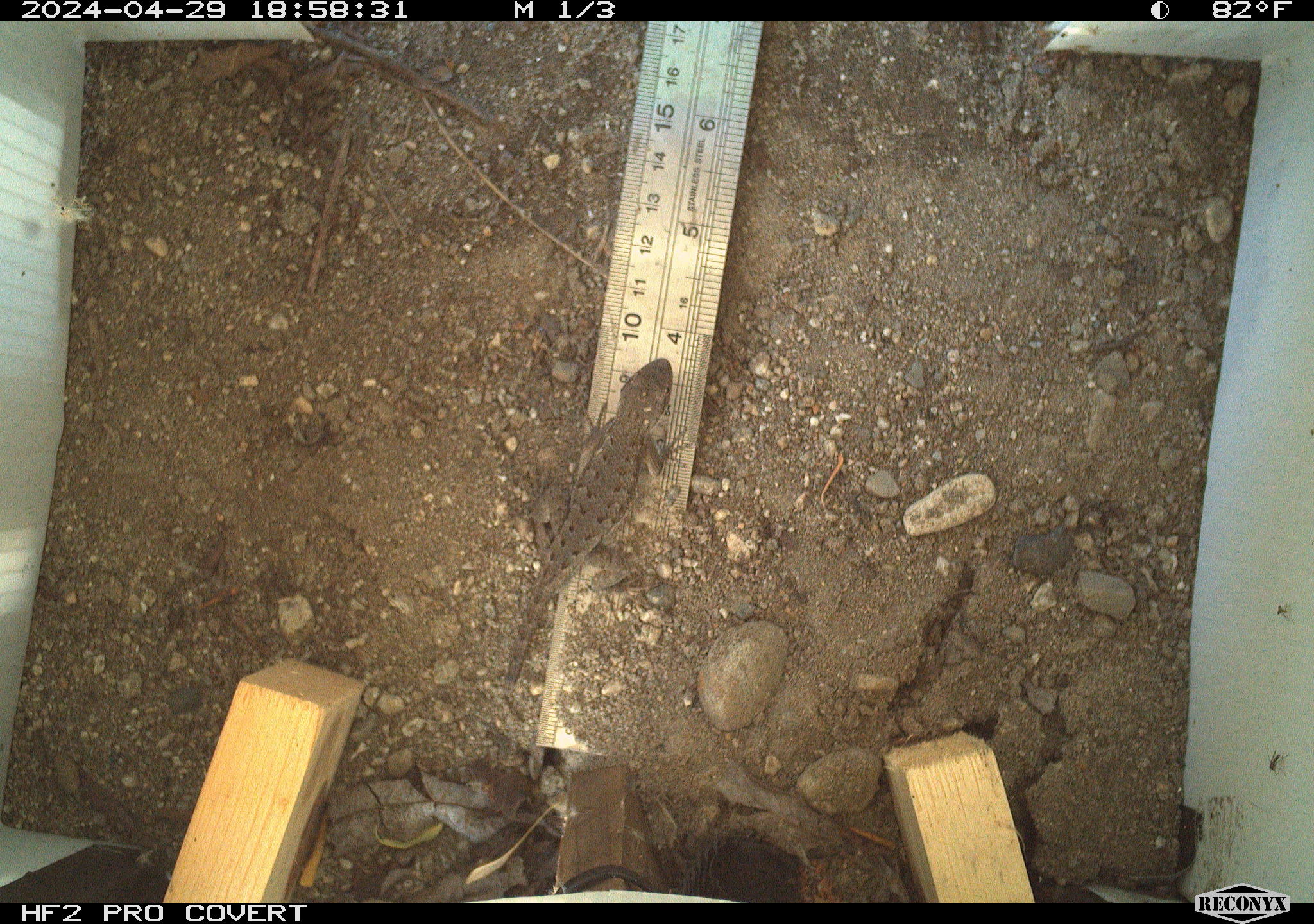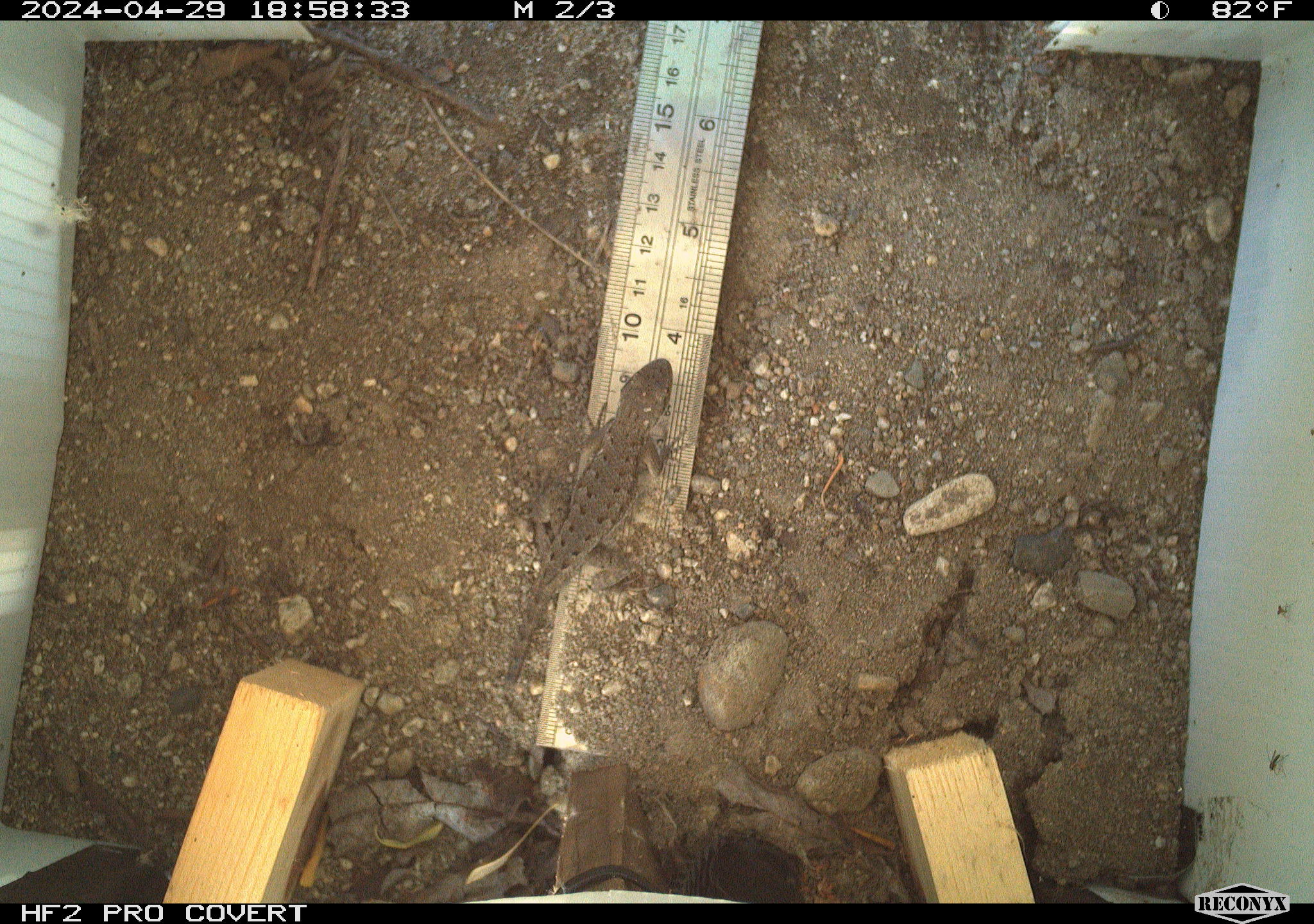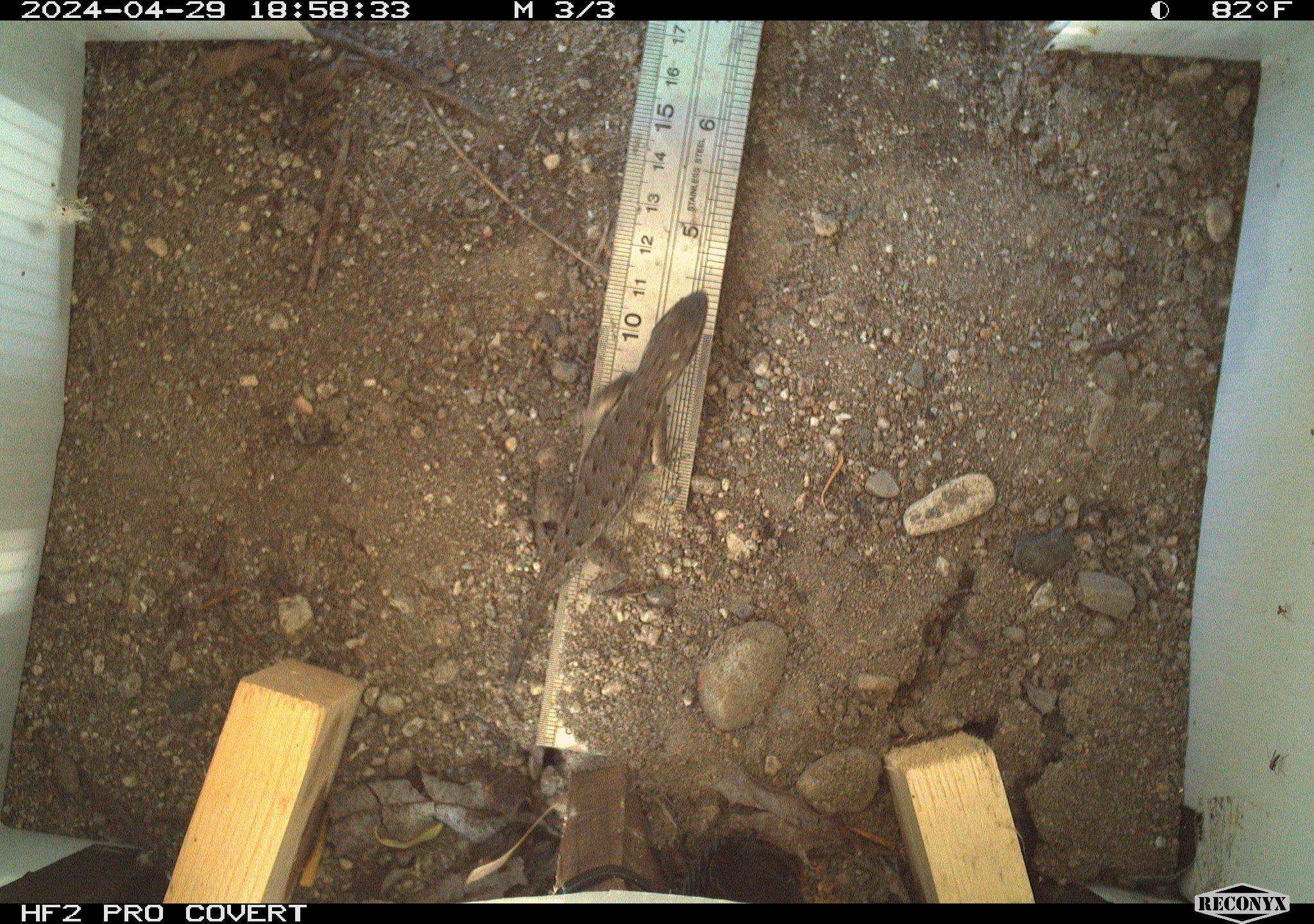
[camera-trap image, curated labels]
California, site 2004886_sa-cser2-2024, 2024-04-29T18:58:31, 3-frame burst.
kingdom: Animalia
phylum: Chordata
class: Reptilia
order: Squamata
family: Phrynosomatidae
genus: Sceloporus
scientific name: Sceloporus occidentalis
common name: western fence lizard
Western fence lizard (Sceloporus occidentalis).